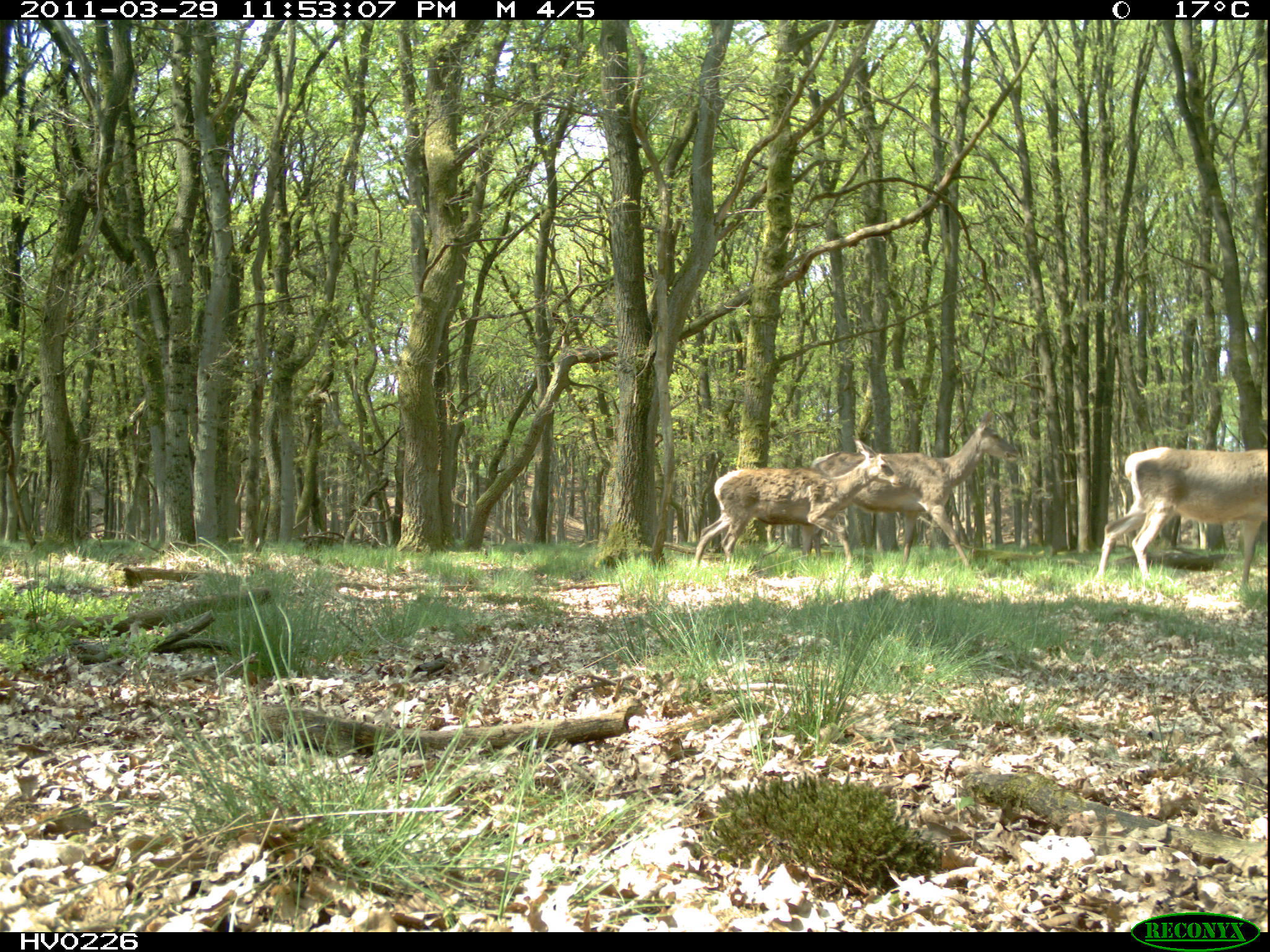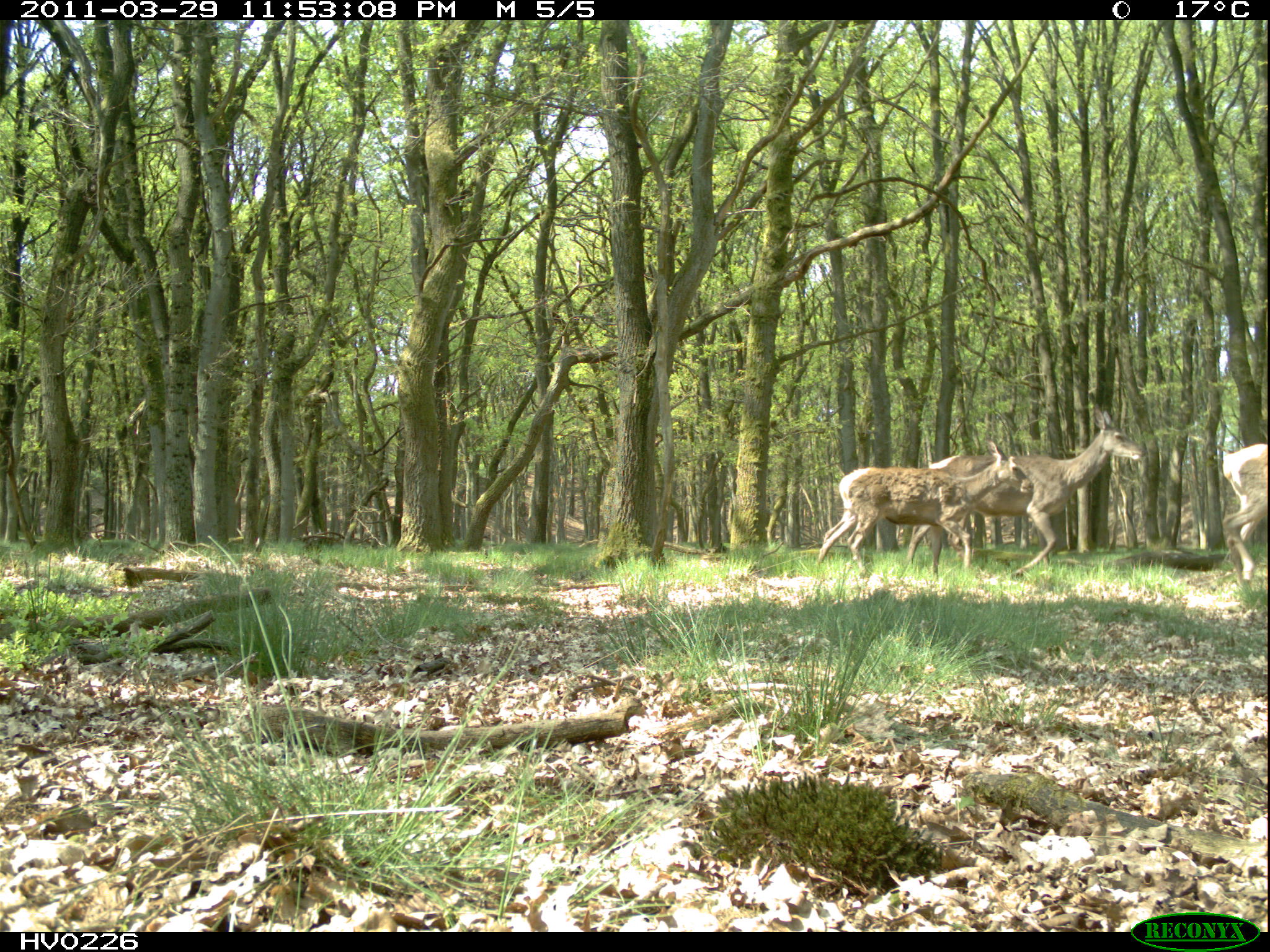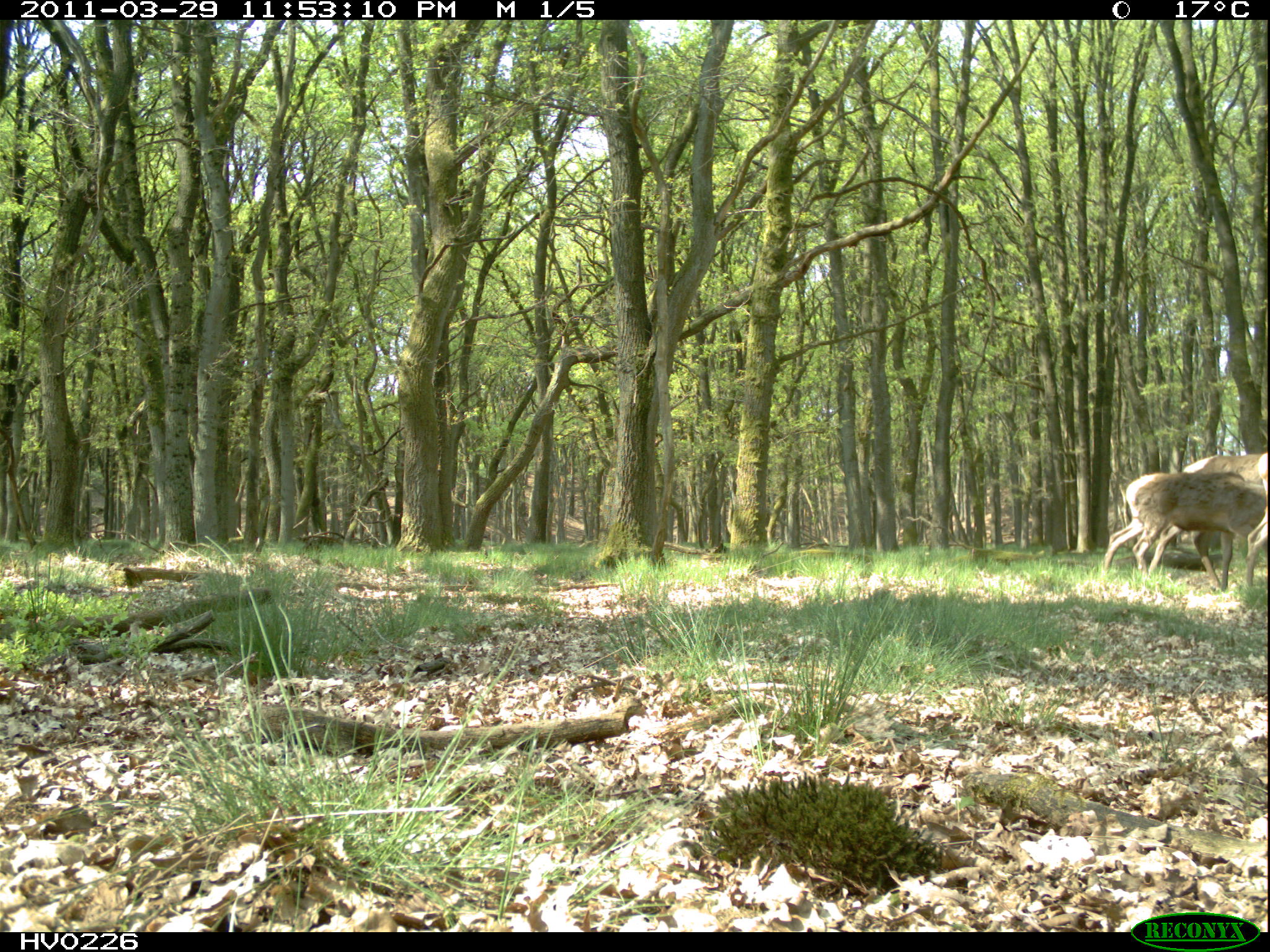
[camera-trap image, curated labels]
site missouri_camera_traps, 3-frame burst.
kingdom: Animalia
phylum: Chordata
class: Mammalia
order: Artiodactyla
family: Cervidae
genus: Cervus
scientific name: Cervus elaphus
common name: red deer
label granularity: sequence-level